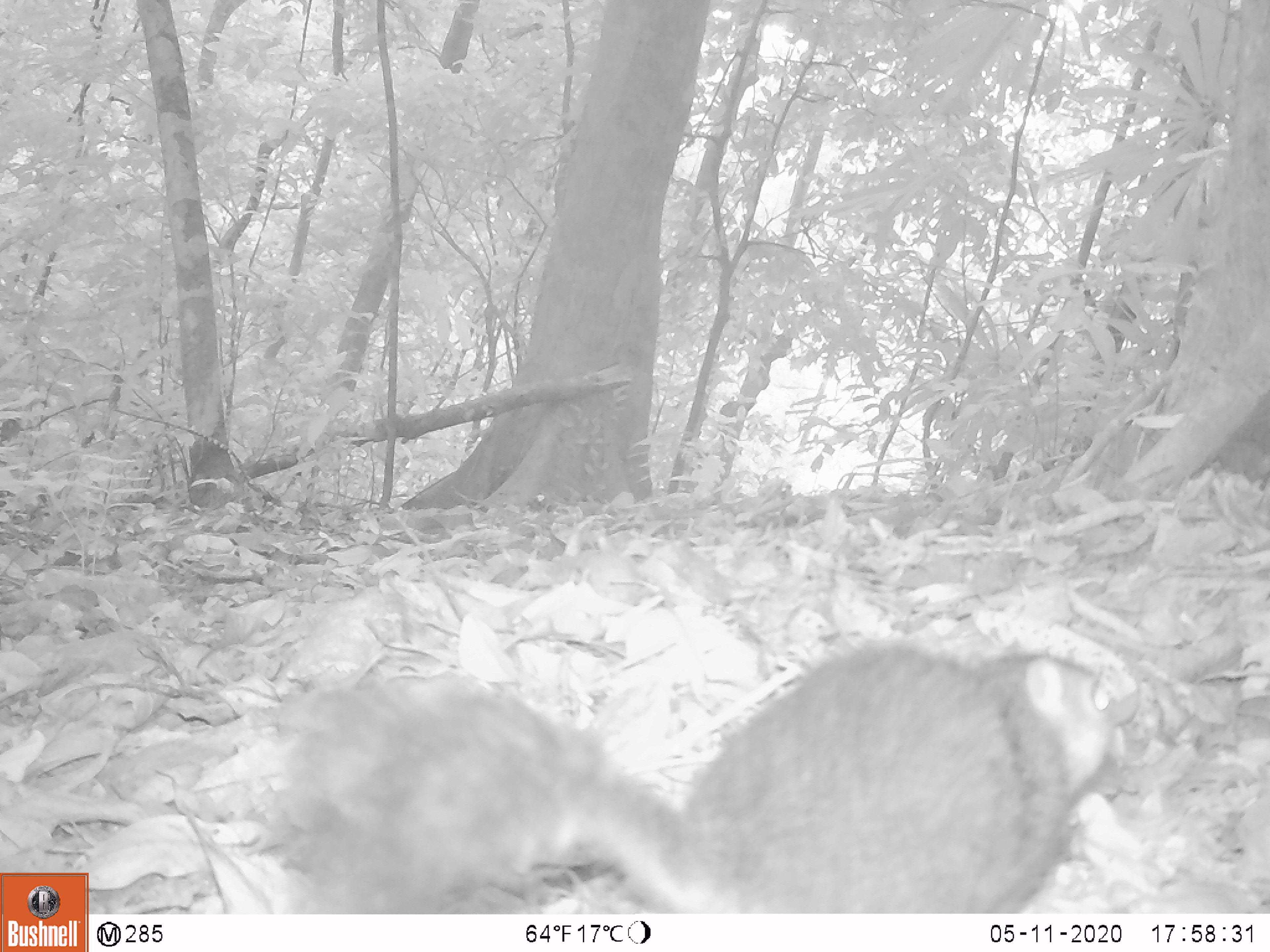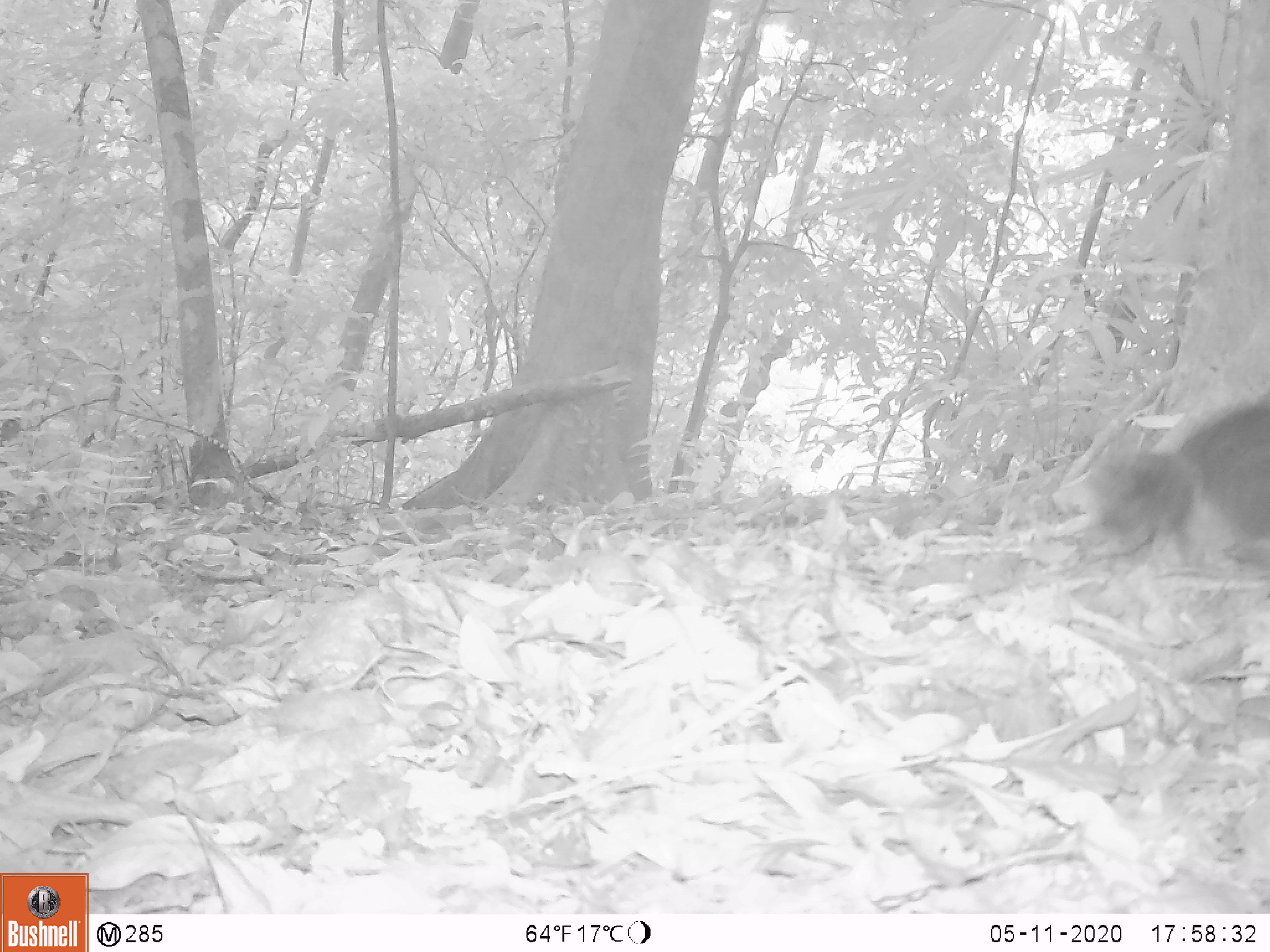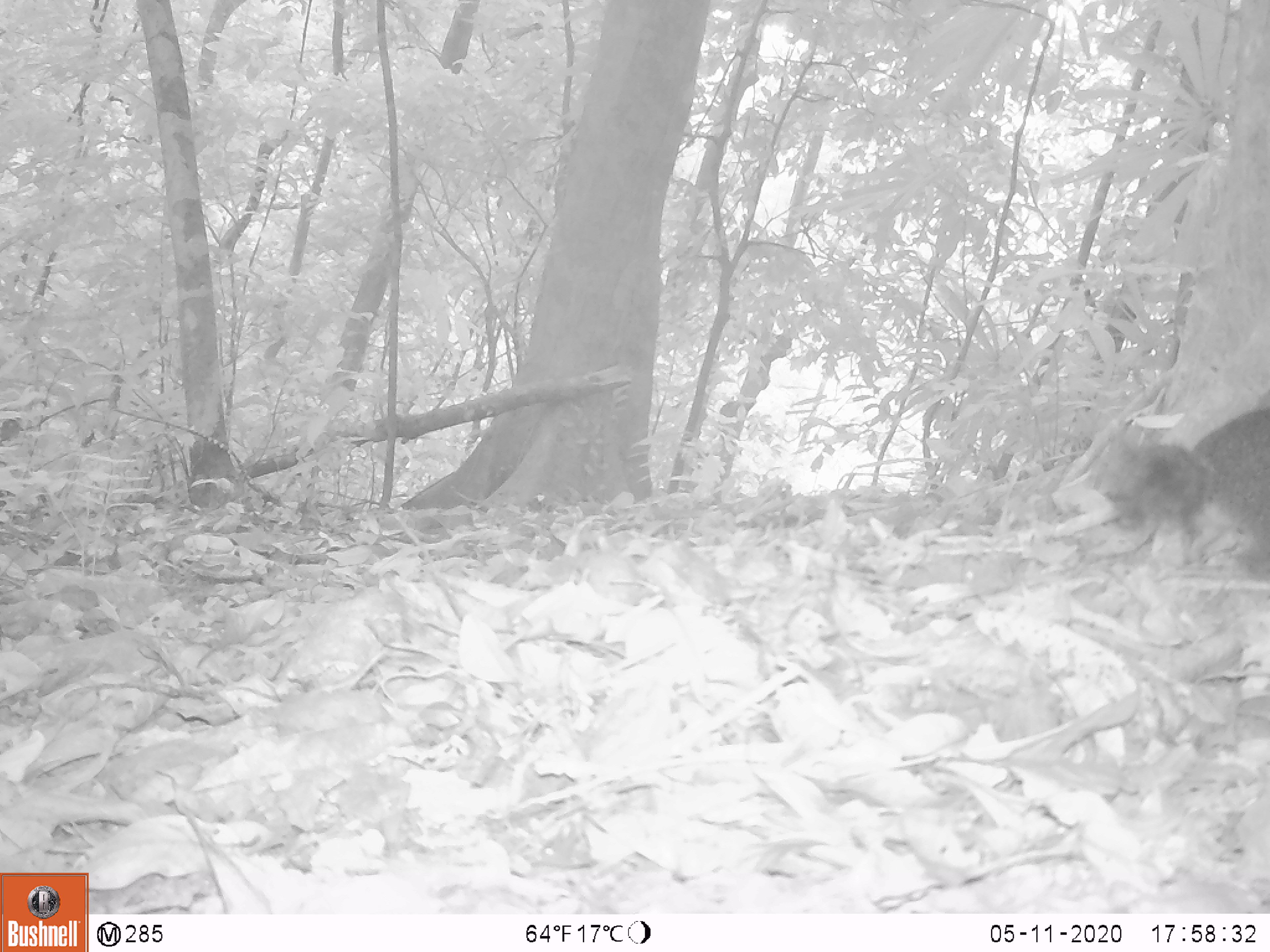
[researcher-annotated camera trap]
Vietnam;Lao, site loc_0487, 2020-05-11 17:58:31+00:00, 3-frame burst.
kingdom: Animalia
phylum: Chordata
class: Mammalia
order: Rodentia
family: Sciuridae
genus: Dremomys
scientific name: Dremomys rufigenis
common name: red-cheeked squirrel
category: red cheeked squirrel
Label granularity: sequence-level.